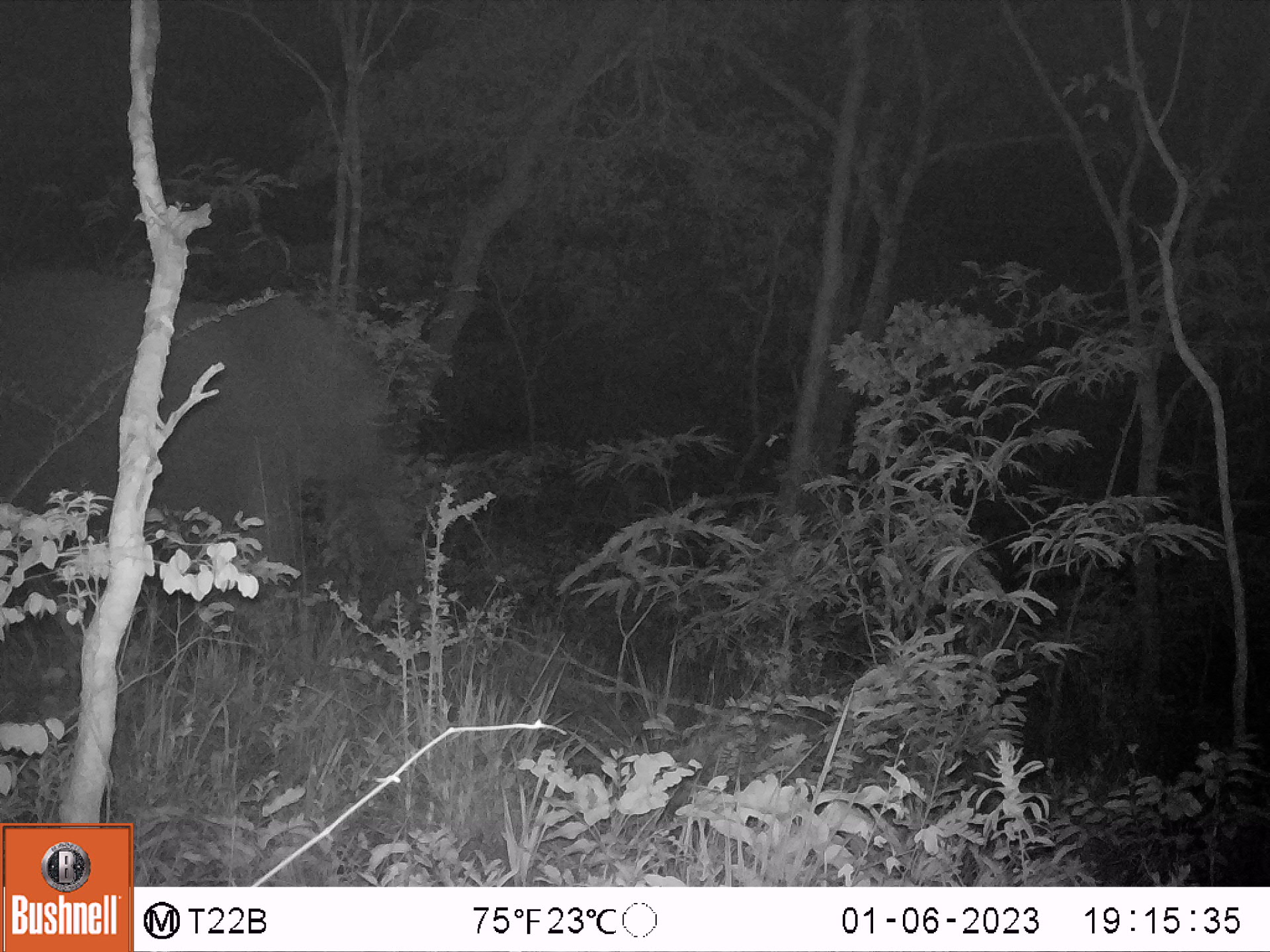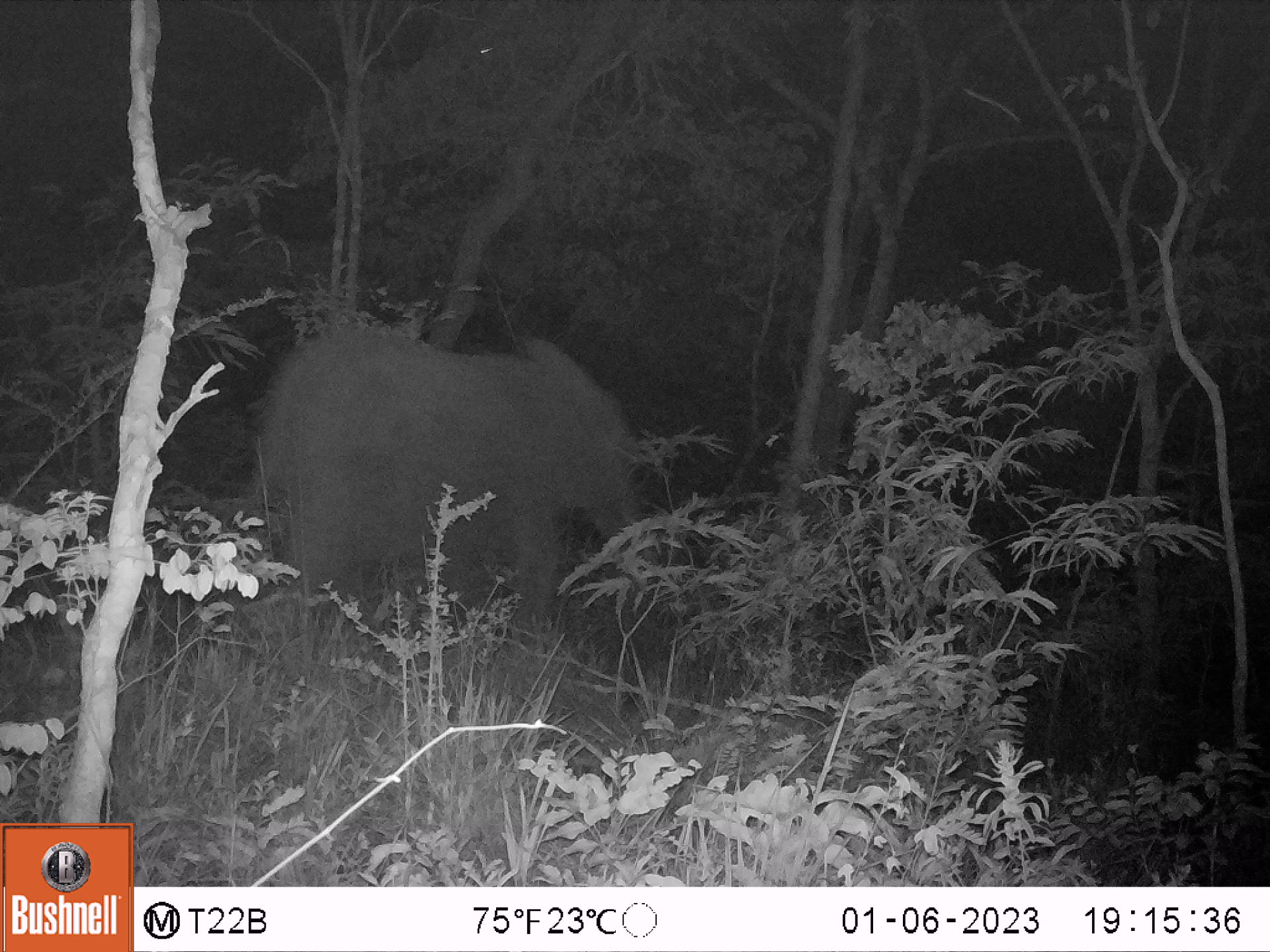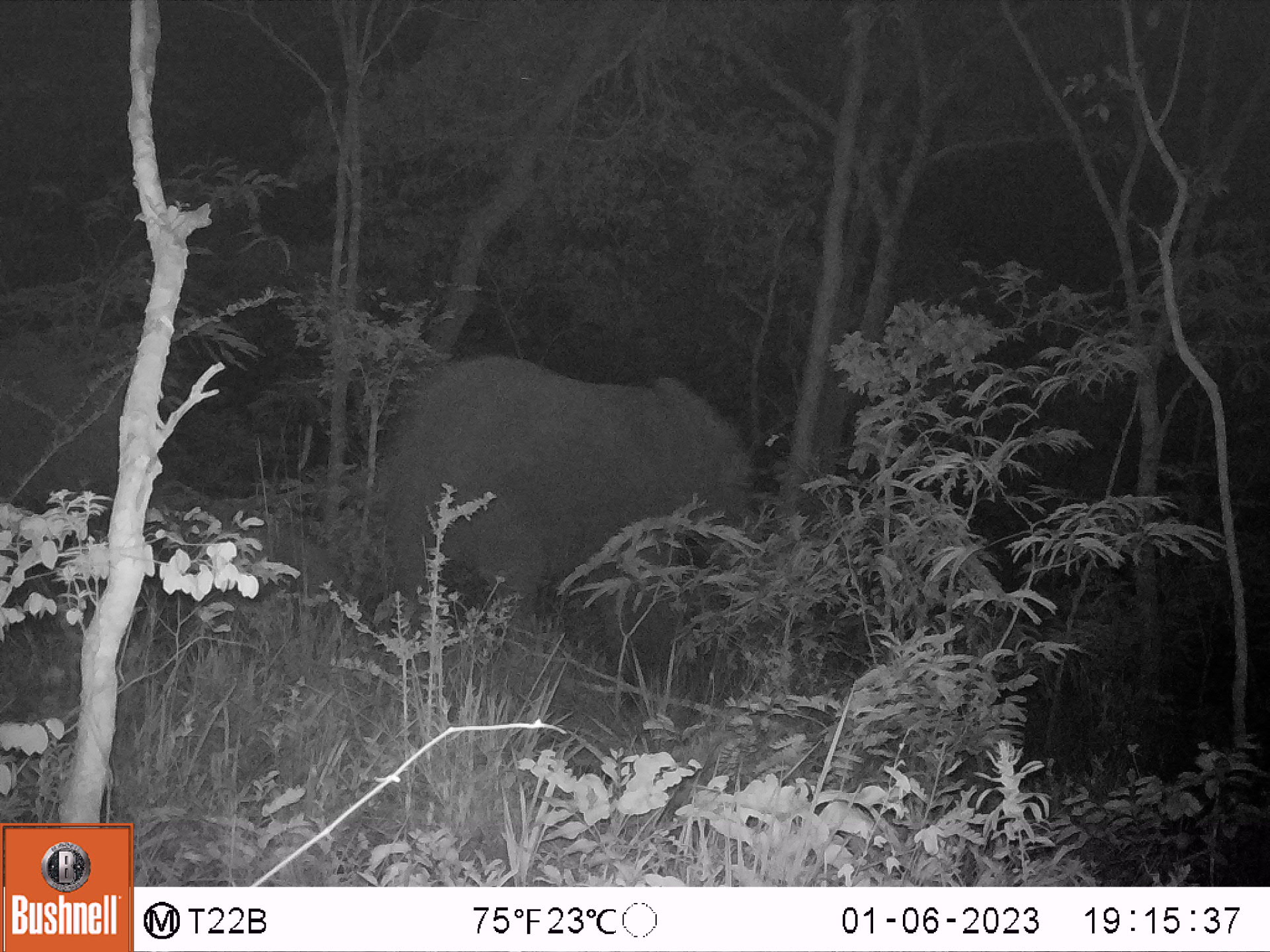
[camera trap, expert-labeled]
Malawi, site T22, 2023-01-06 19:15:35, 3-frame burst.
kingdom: Animalia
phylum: Chordata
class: Mammalia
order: Proboscidea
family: Elephantidae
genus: Loxodonta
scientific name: Loxodonta africana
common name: african savanna elephant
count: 1